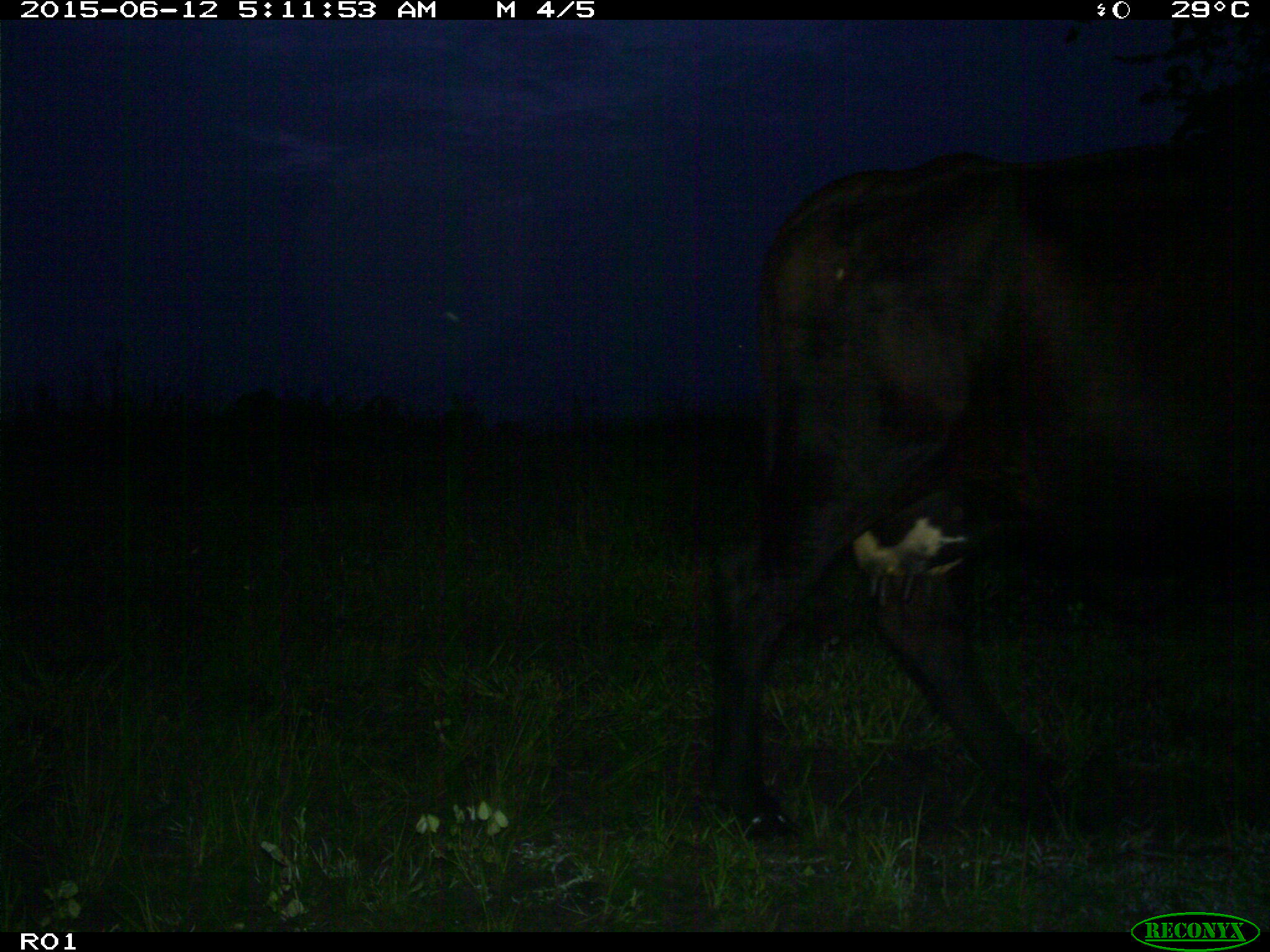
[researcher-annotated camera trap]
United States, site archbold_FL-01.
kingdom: Animalia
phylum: Chordata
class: Mammalia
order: Artiodactyla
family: Bovidae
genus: Bos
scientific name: Bos taurus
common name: domestic cow